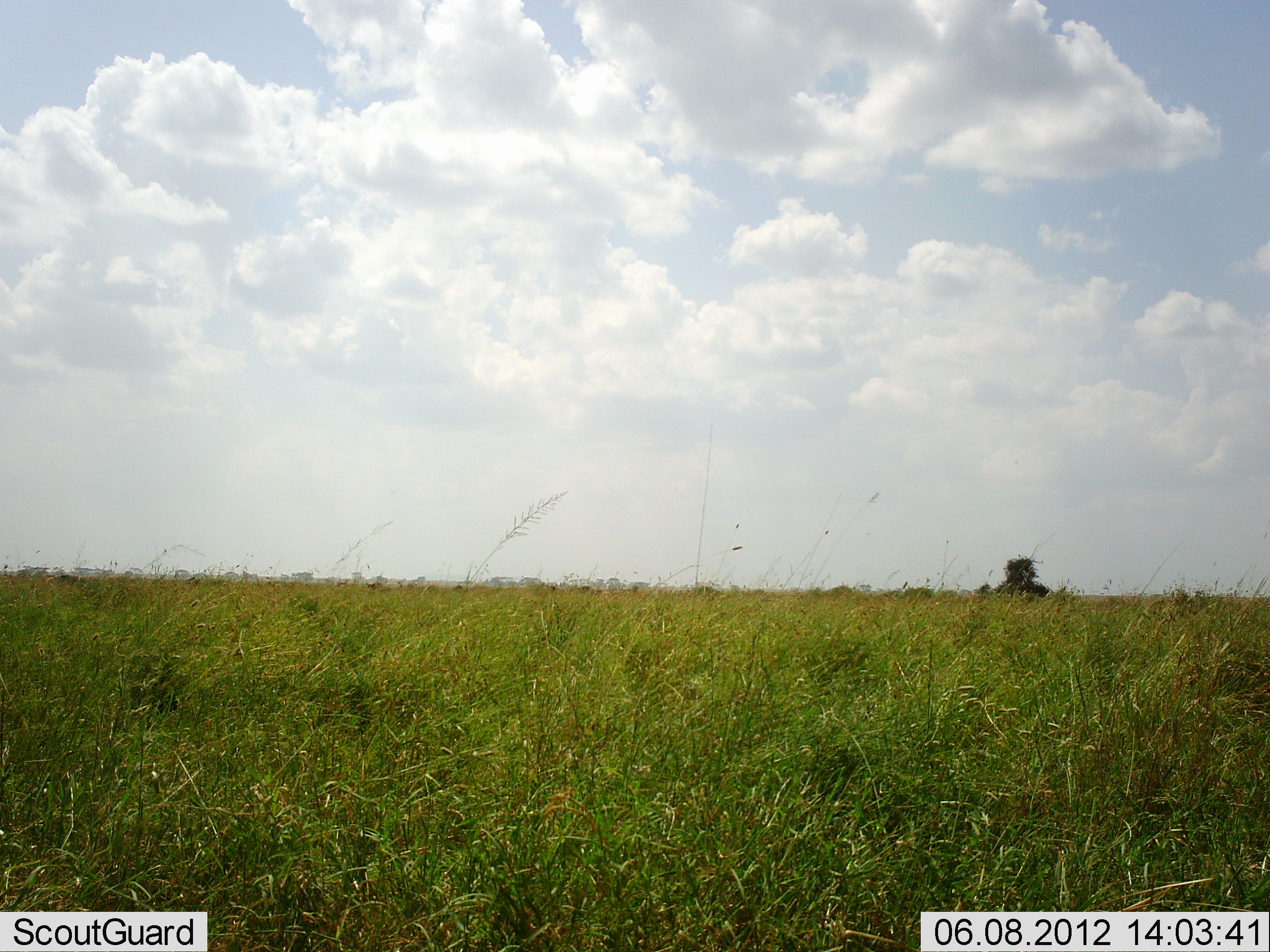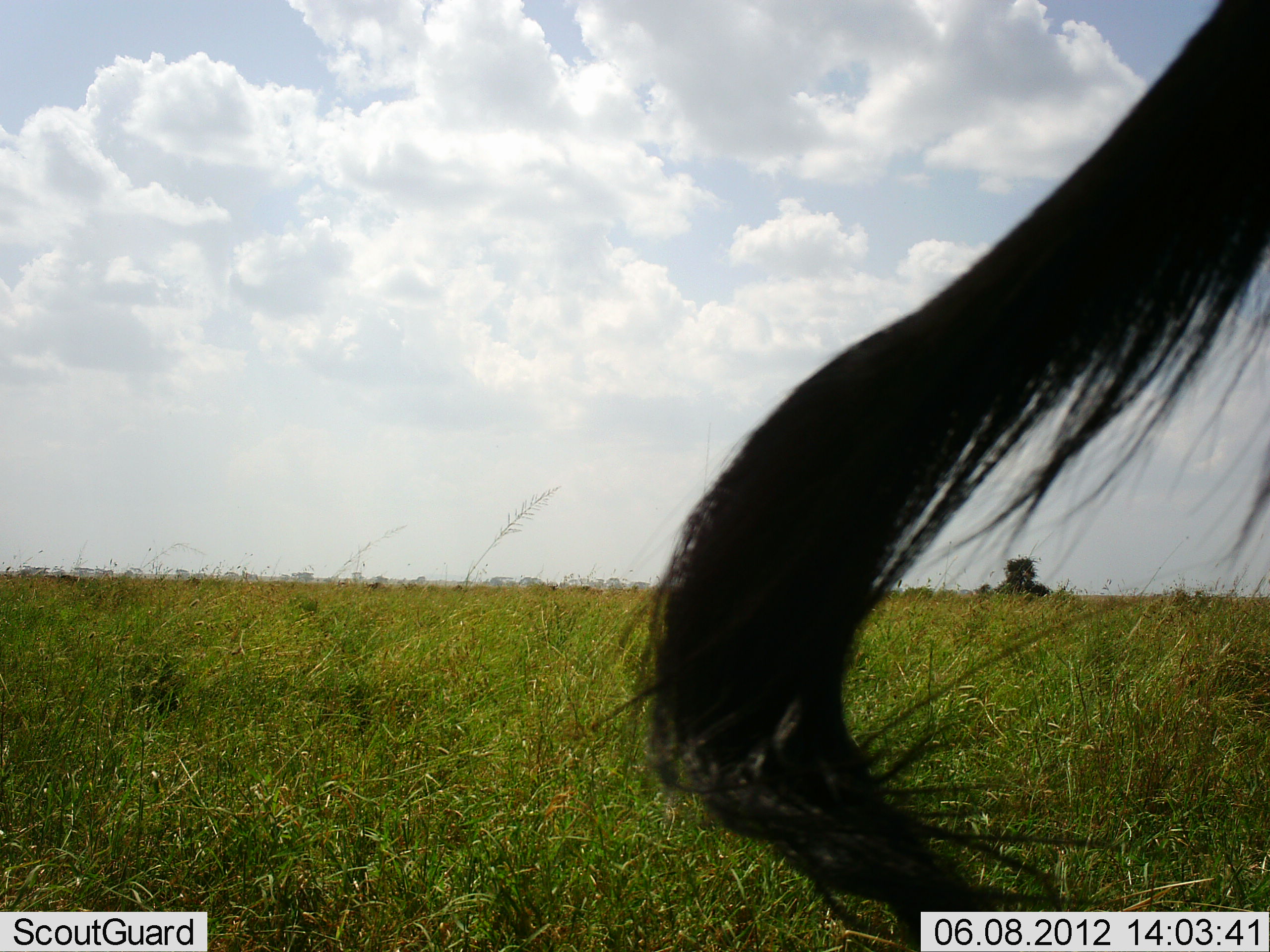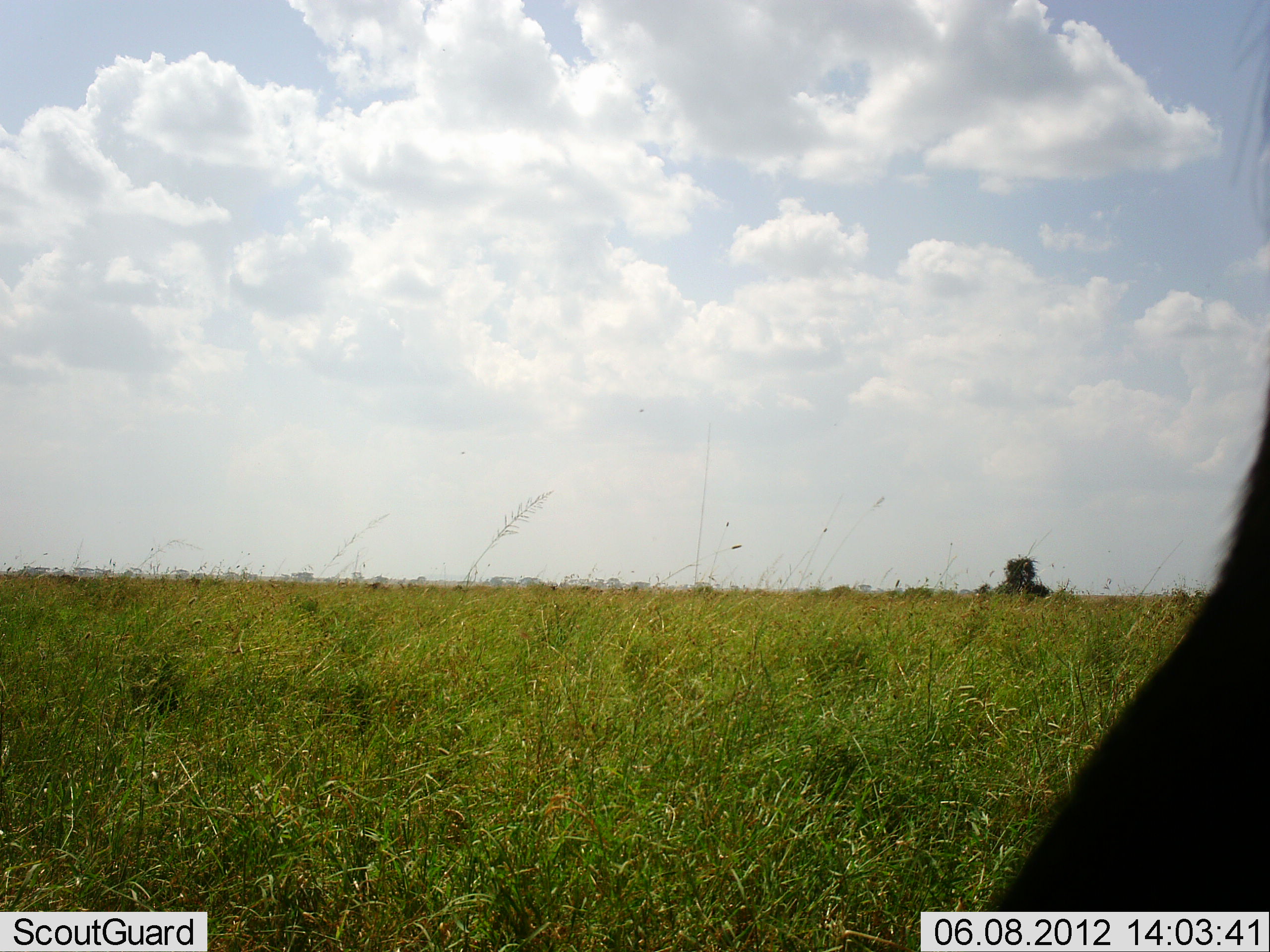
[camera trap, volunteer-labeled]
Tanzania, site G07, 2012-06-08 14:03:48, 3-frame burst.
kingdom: Animalia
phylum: Chordata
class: Mammalia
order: Artiodactyla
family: Bovidae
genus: Connochaetes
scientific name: Connochaetes taurinus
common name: blue wildebeest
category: wildebeest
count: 1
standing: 90%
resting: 0%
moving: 10%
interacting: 0%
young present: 0%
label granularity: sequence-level